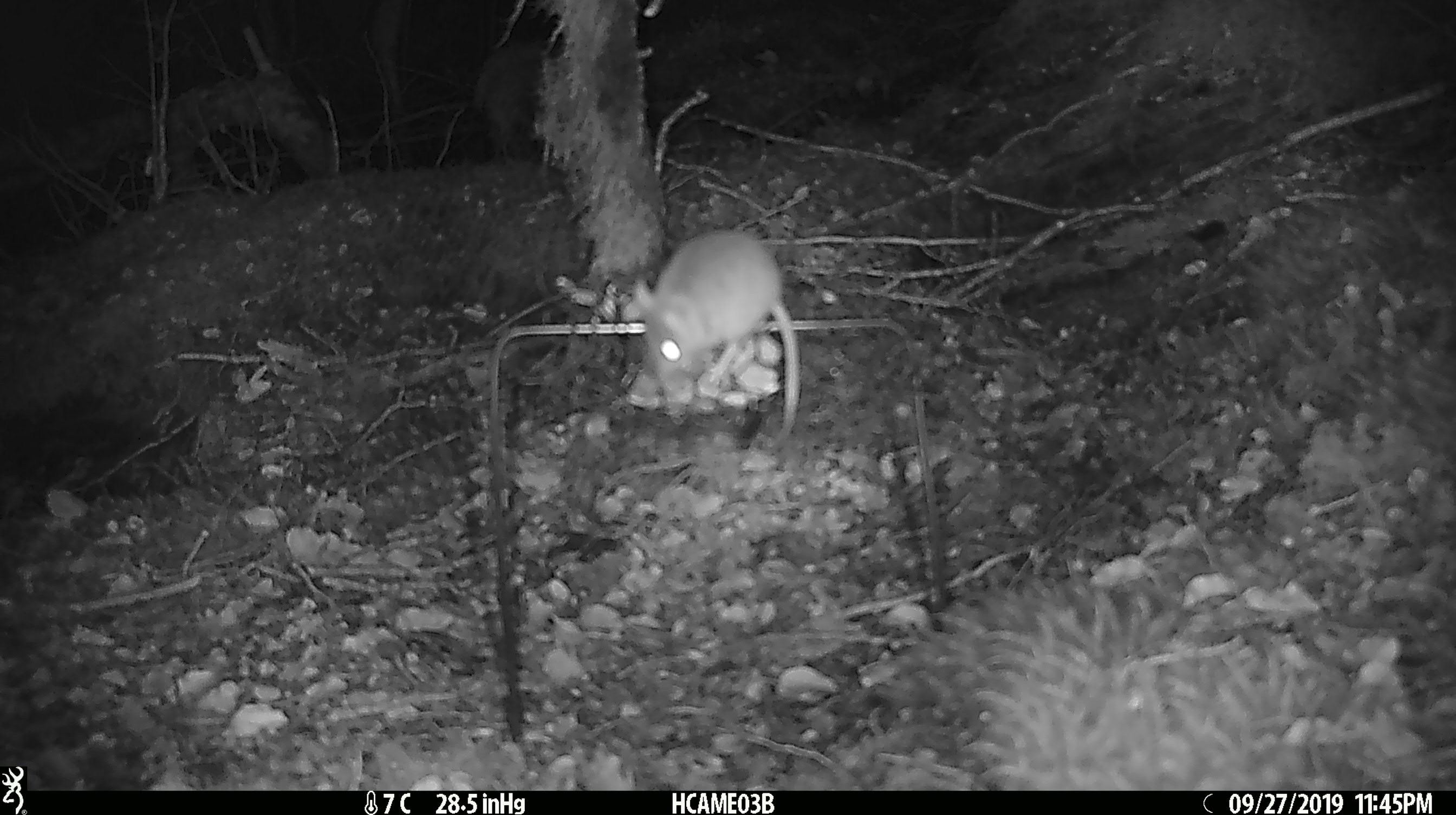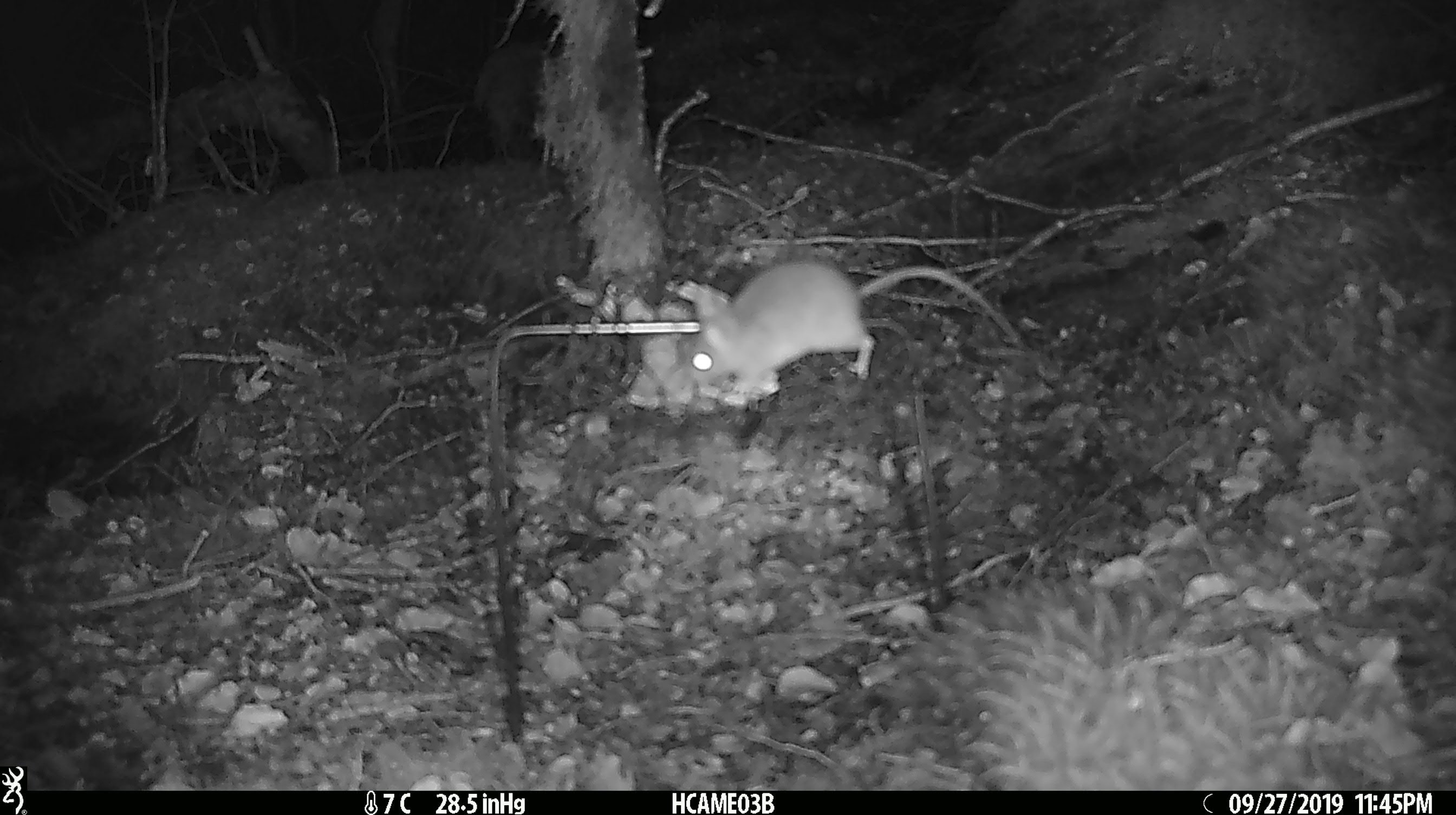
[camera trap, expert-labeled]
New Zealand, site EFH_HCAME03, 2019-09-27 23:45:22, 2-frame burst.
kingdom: Animalia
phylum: Chordata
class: Mammalia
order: Rodentia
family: Muridae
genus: Mus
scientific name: Mus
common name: mouse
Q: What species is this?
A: Mouse (Mus).